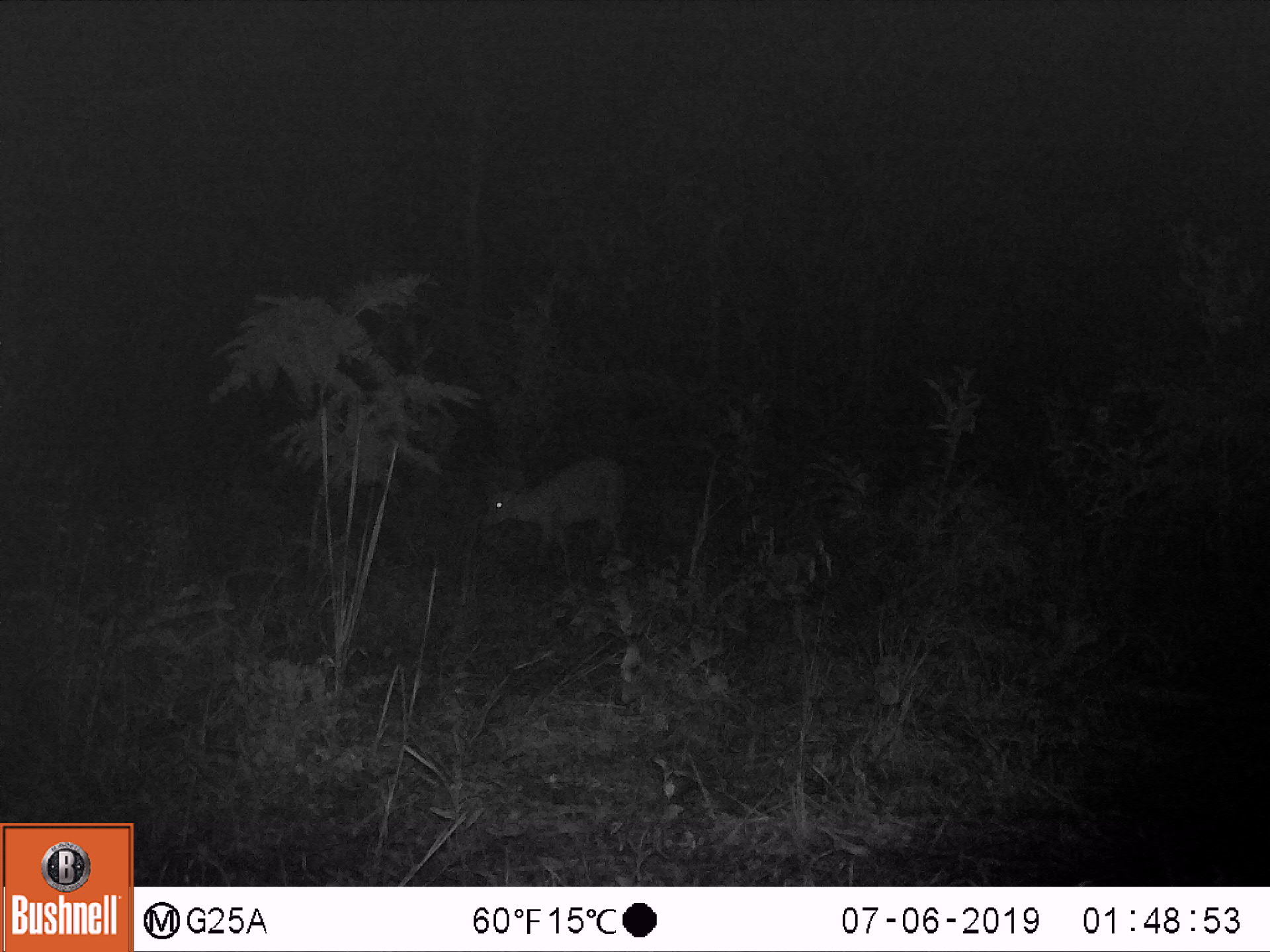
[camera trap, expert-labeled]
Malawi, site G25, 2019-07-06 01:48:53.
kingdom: Animalia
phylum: Chordata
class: Mammalia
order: Artiodactyla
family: Bovidae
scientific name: Antilopinae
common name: small antelope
Small antelope (Antilopinae), count 1.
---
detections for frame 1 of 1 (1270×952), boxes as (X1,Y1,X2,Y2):
small antelope: (475,448,630,571)